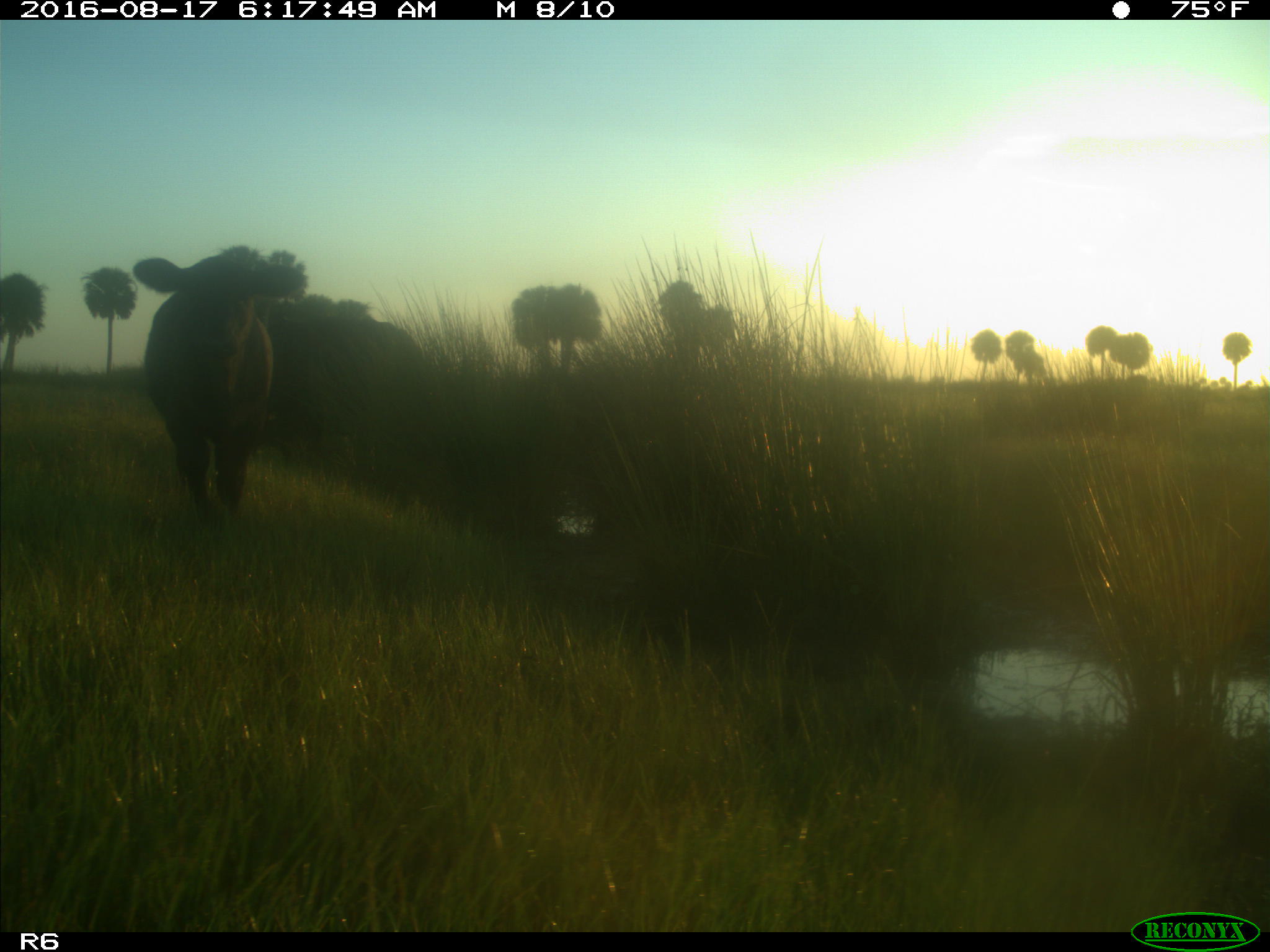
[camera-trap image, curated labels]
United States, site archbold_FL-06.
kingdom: Animalia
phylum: Chordata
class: Mammalia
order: Artiodactyla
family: Bovidae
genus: Bos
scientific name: Bos taurus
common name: domestic cow